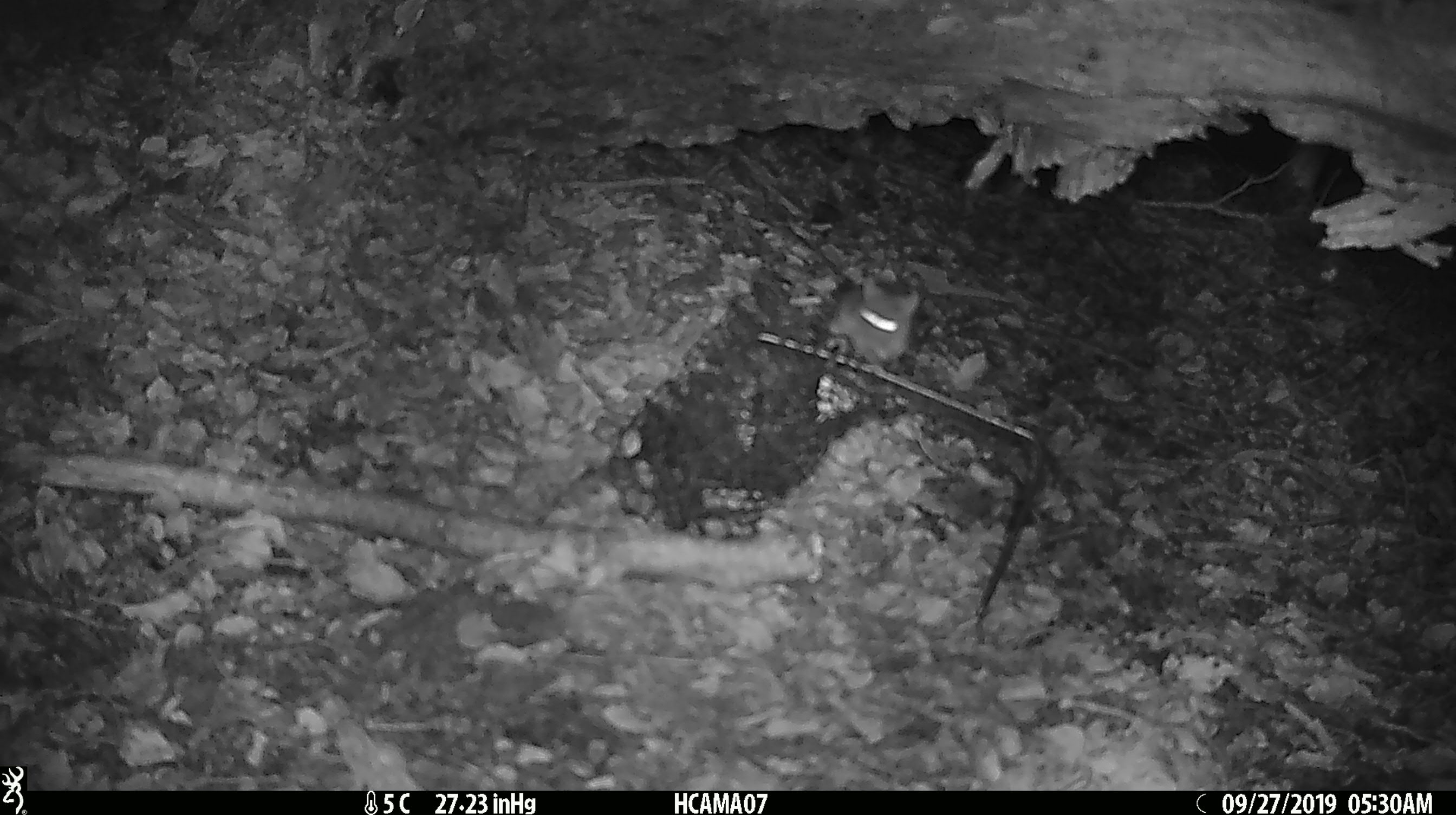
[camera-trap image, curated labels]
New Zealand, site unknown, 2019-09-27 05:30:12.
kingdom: Animalia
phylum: Chordata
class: Mammalia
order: Rodentia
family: Muridae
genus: Mus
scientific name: Mus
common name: mouse